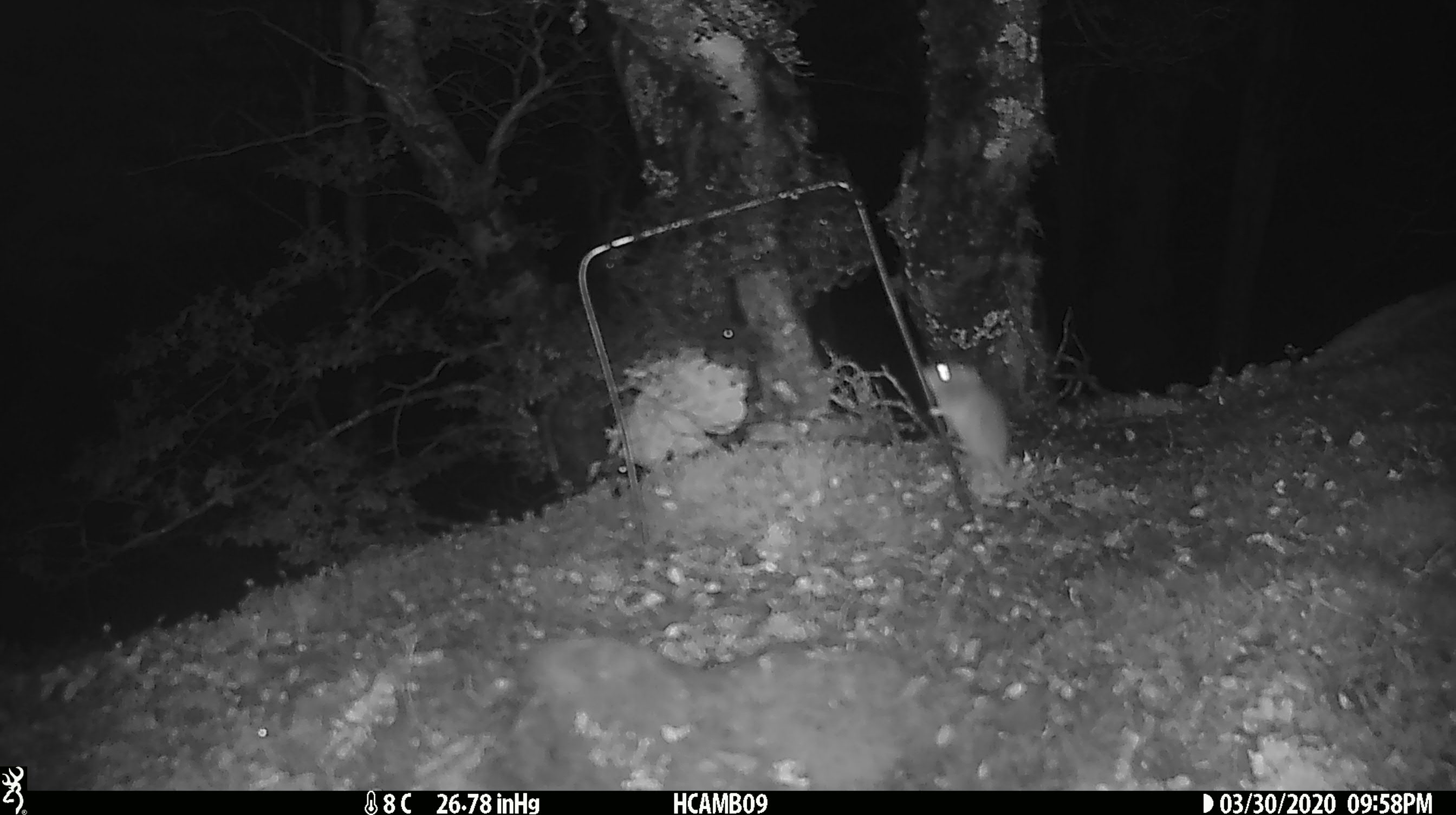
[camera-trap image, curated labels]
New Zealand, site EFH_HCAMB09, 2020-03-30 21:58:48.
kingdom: Animalia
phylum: Chordata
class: Mammalia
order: Rodentia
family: Muridae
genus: Mus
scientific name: Mus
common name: mouse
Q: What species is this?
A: Mouse (Mus).